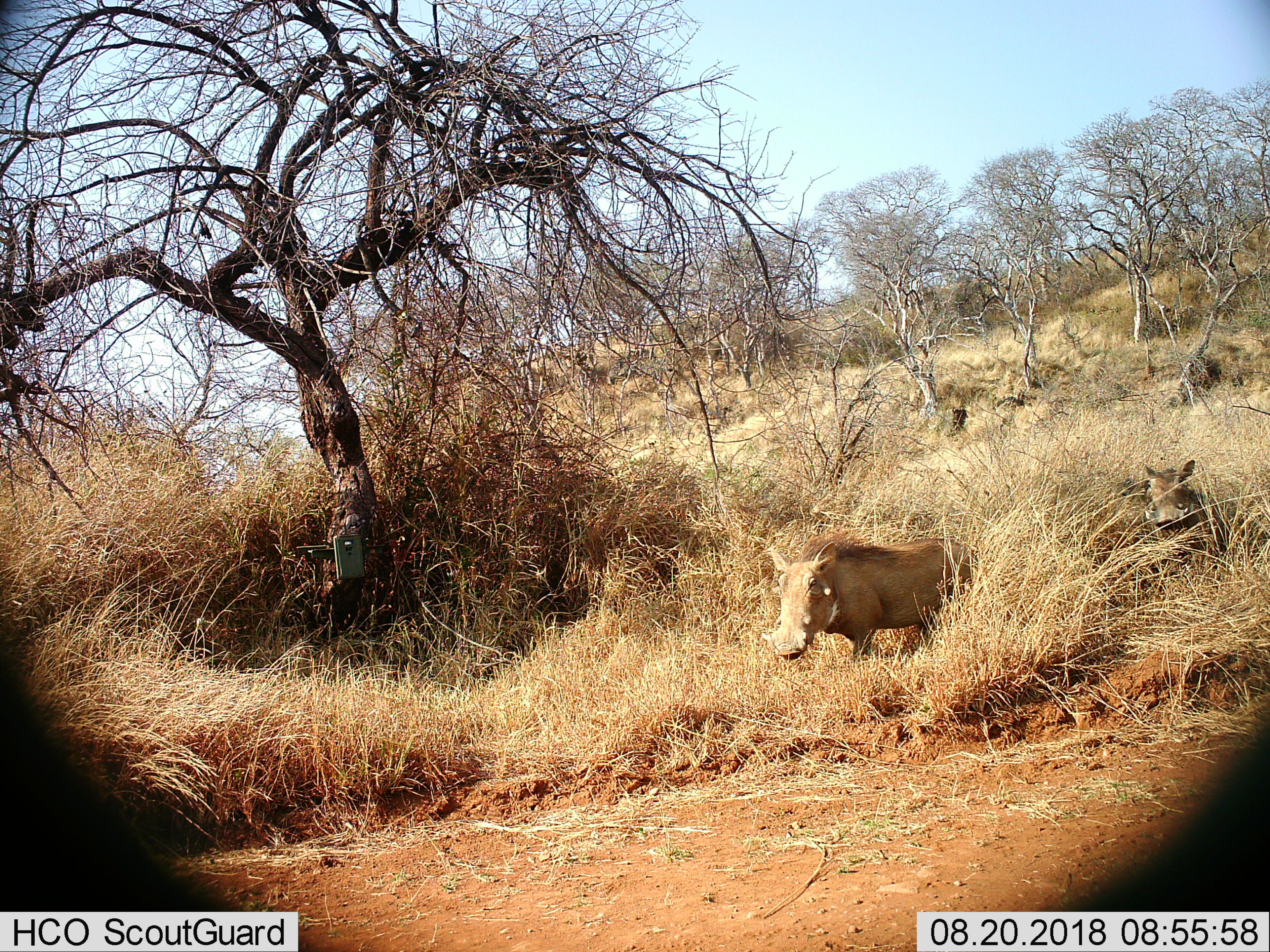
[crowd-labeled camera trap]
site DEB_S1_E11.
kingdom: Animalia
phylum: Chordata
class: Mammalia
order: Artiodactyla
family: Suidae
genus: Phacochoerus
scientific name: Phacochoerus africanus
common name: warthog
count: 2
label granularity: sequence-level